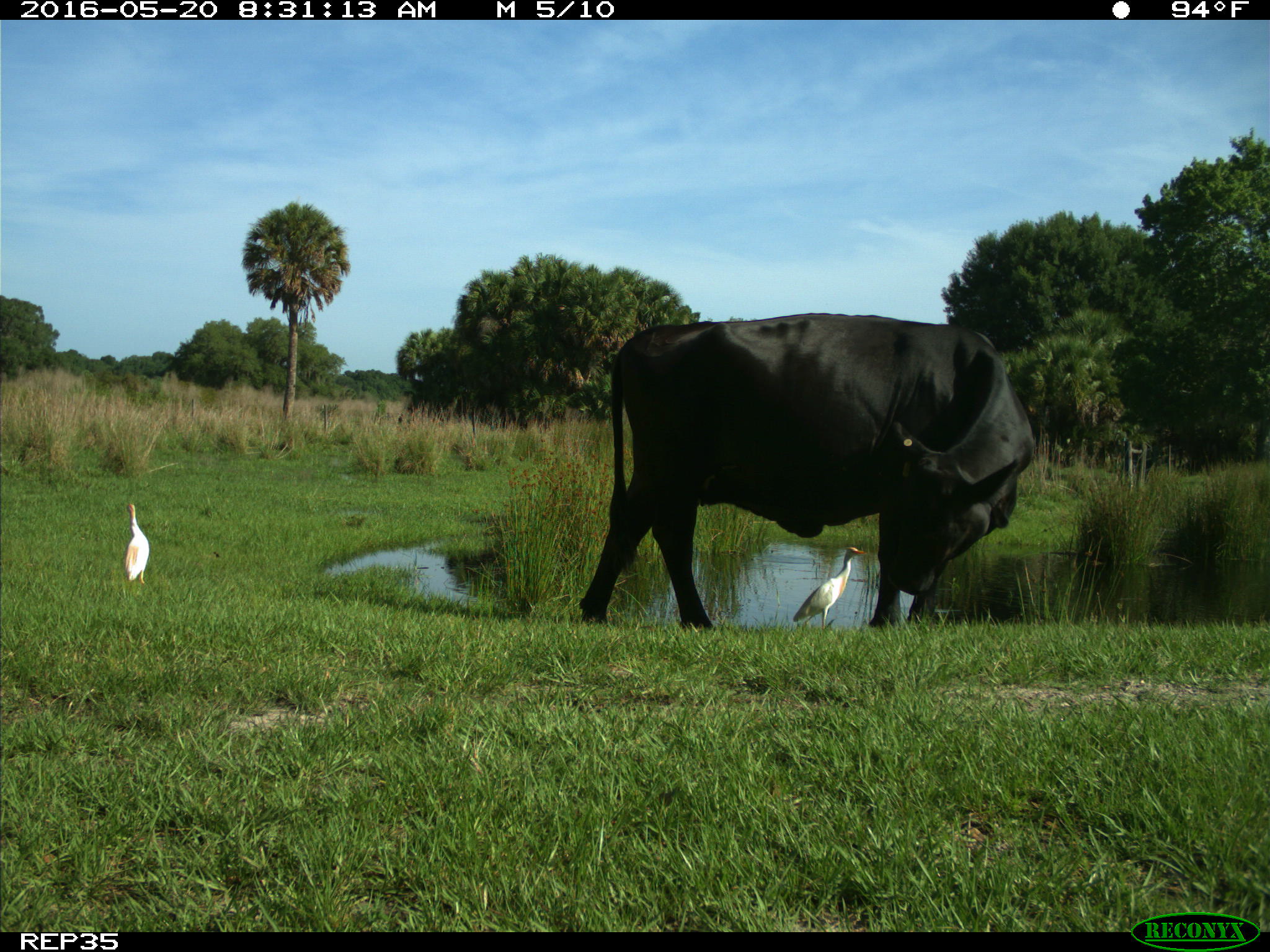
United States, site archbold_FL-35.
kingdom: Animalia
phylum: Chordata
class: Mammalia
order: Artiodactyla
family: Bovidae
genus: Bos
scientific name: Bos taurus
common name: domestic cow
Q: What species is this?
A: Bos taurus (domestic cow).